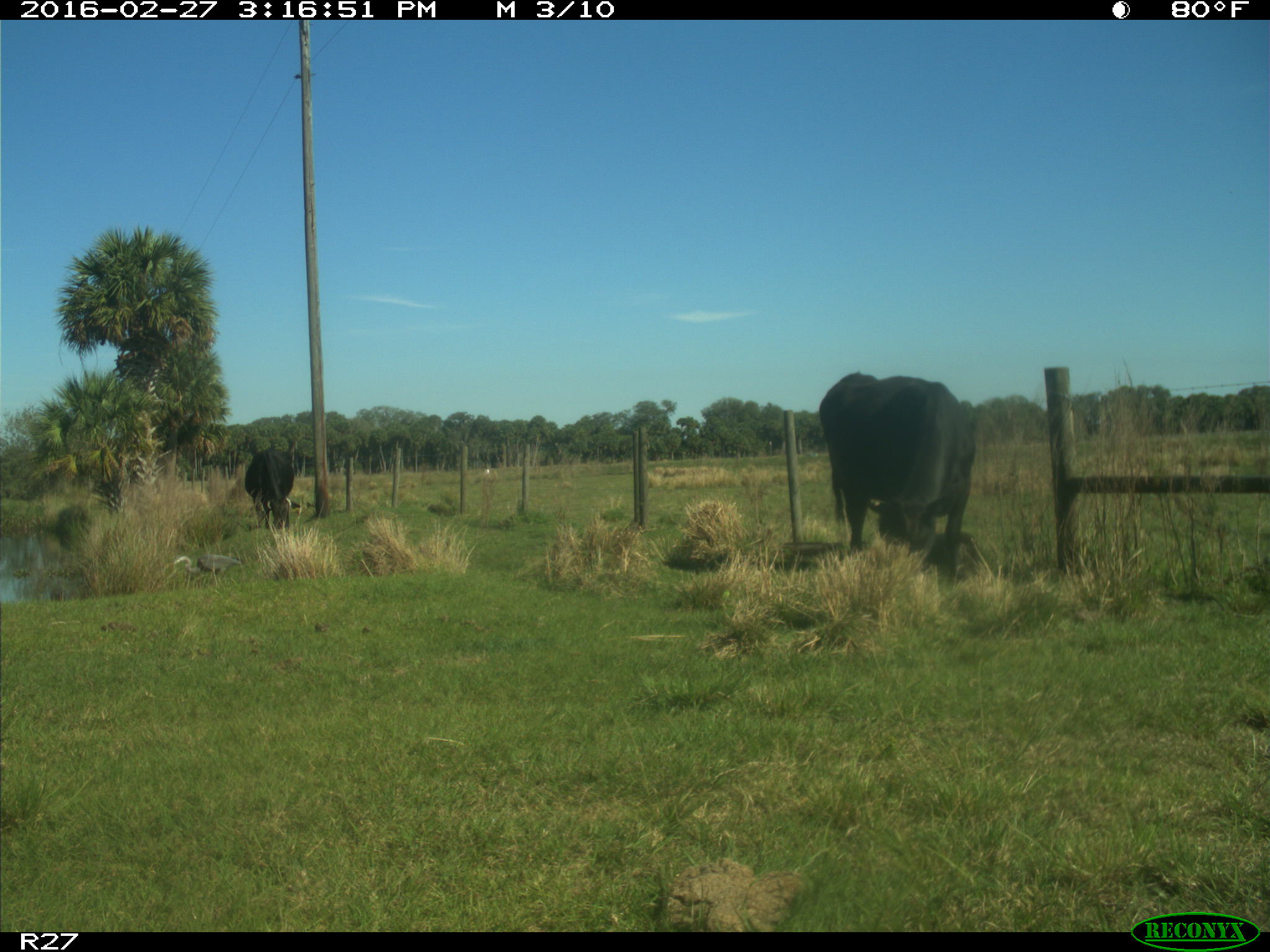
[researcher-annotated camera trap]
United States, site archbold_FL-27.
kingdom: Animalia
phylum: Chordata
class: Mammalia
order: Artiodactyla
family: Bovidae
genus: Bos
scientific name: Bos taurus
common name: domestic cow